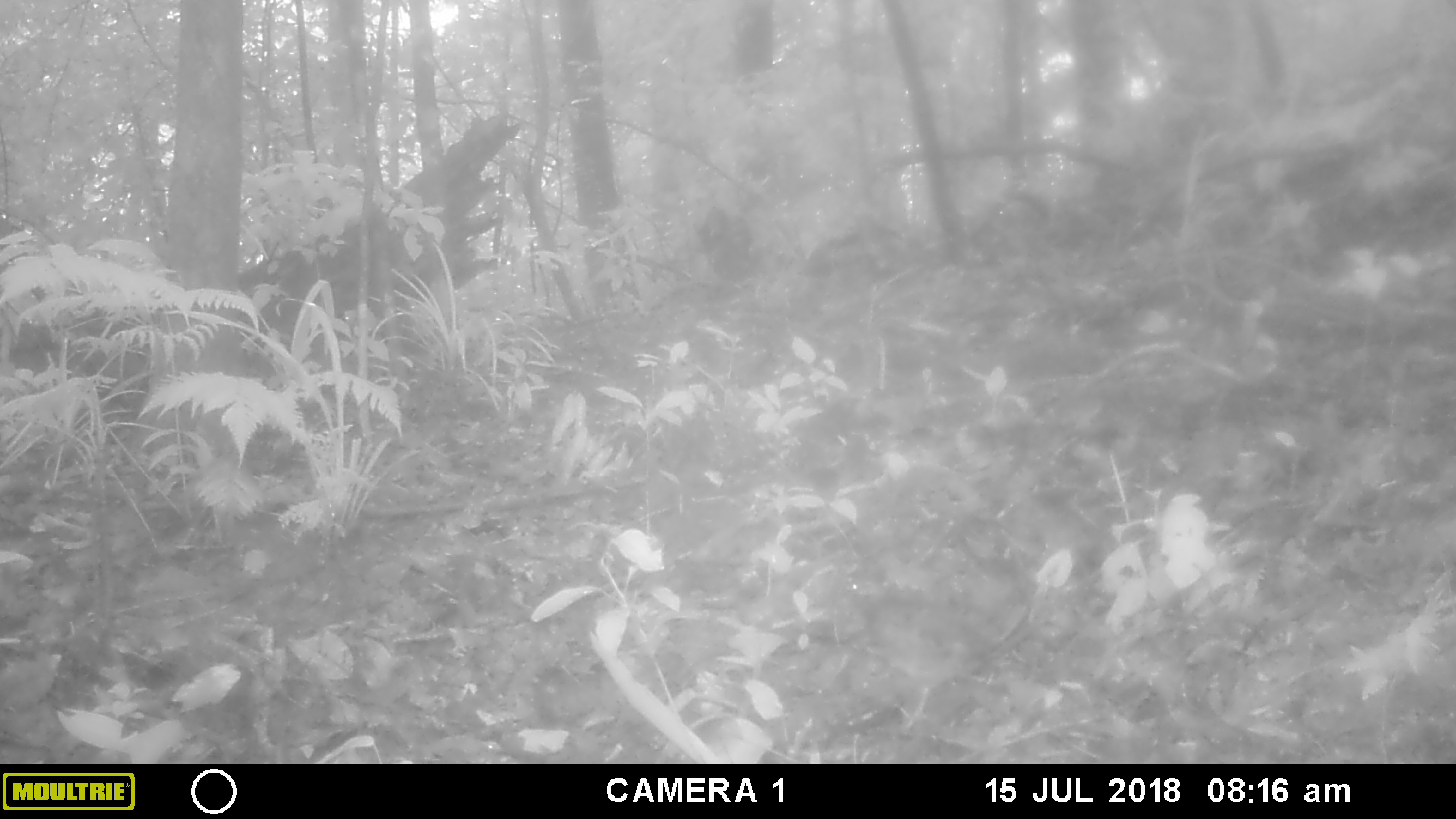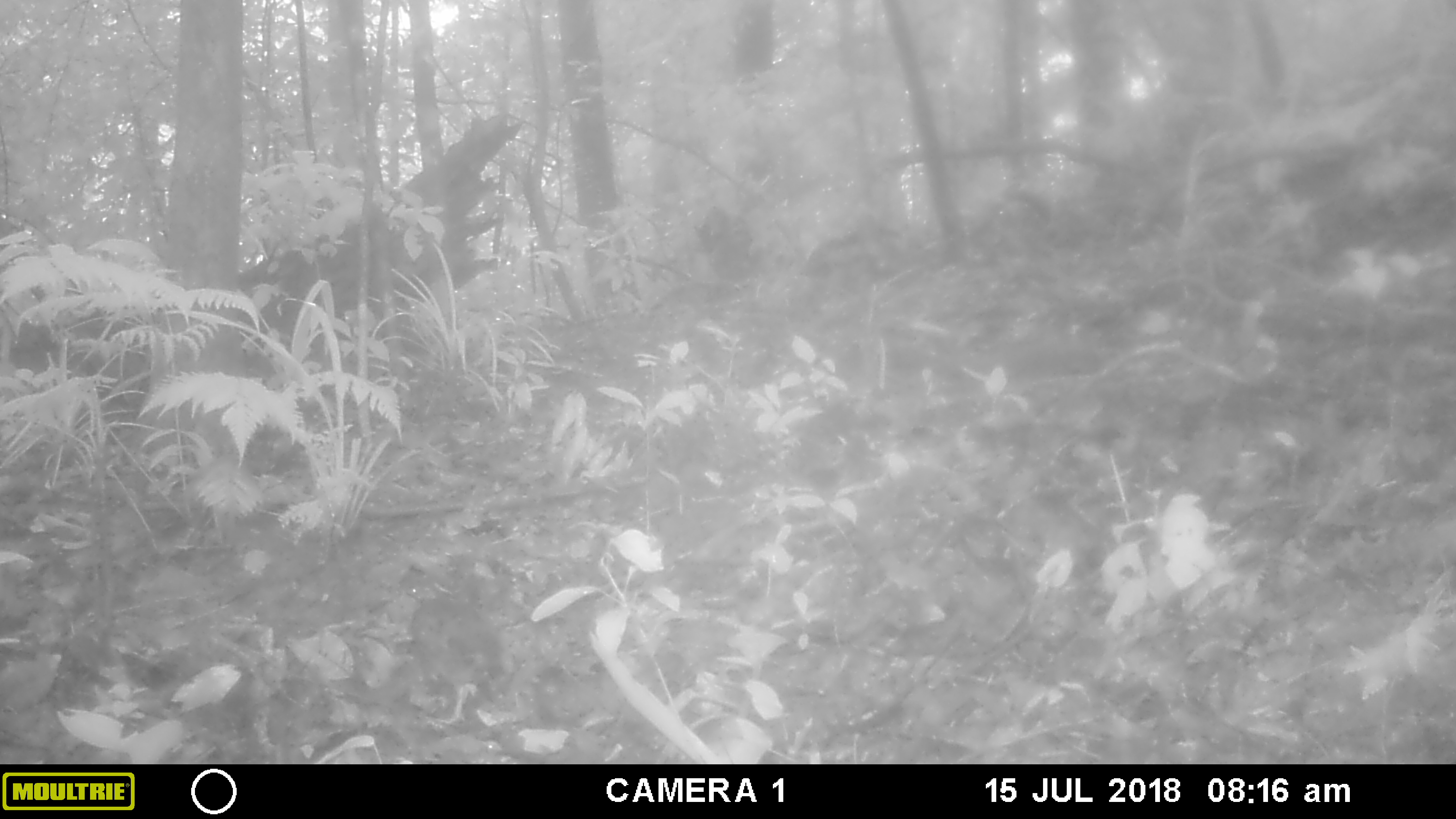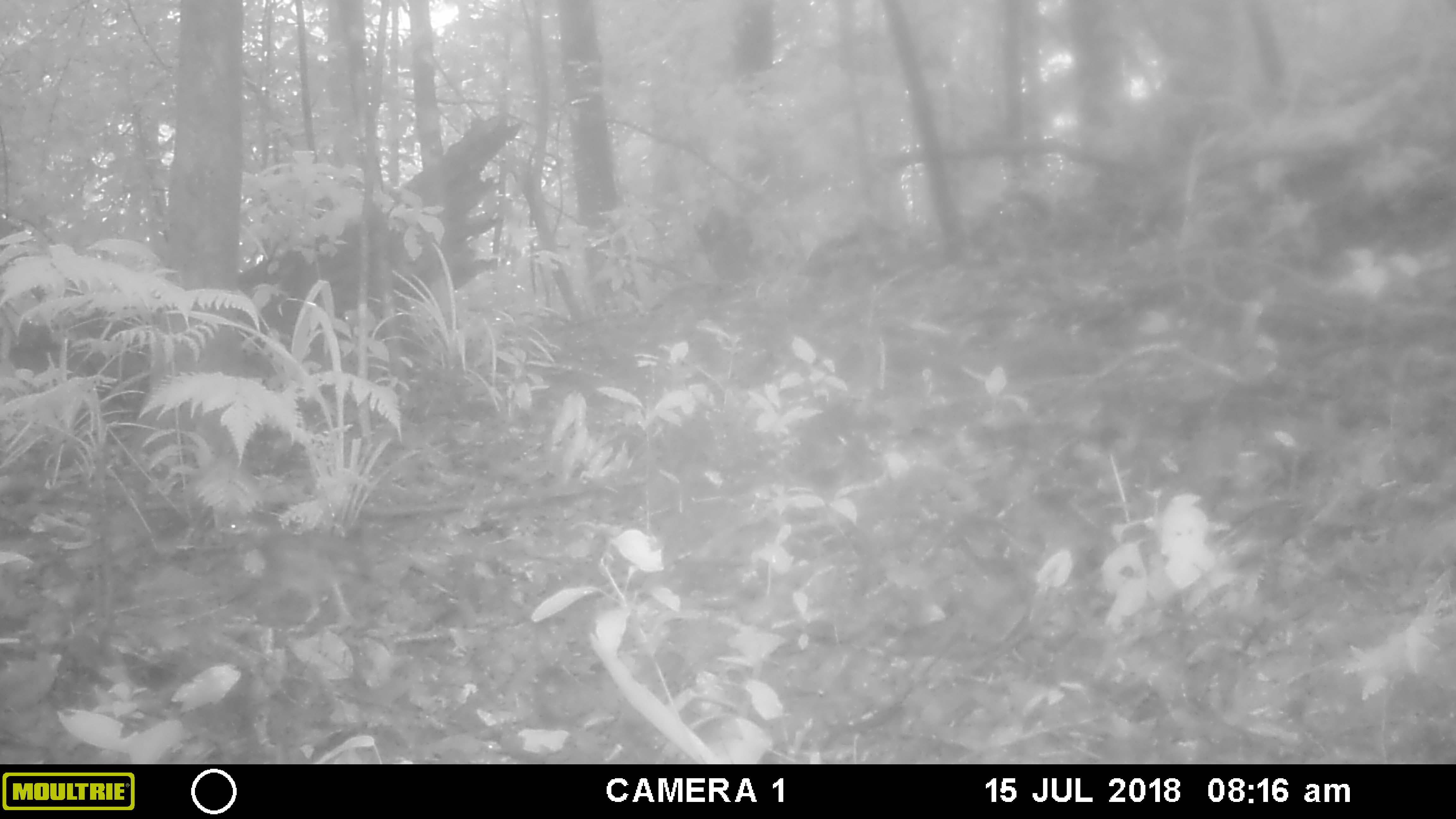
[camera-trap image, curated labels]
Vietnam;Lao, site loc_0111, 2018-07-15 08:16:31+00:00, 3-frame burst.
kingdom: Animalia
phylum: Chordata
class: Aves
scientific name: Aves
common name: bird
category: unidentified bird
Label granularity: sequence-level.